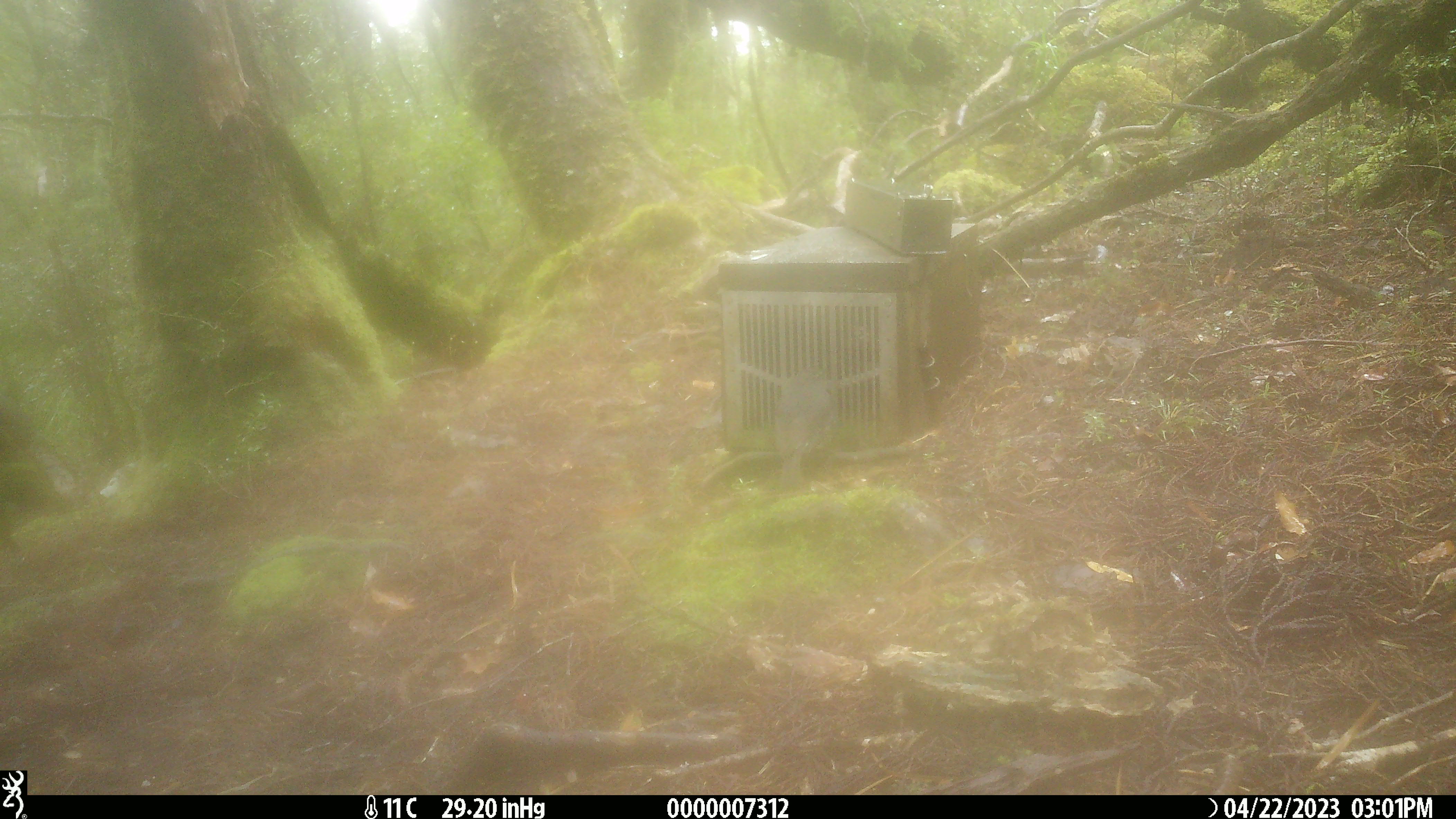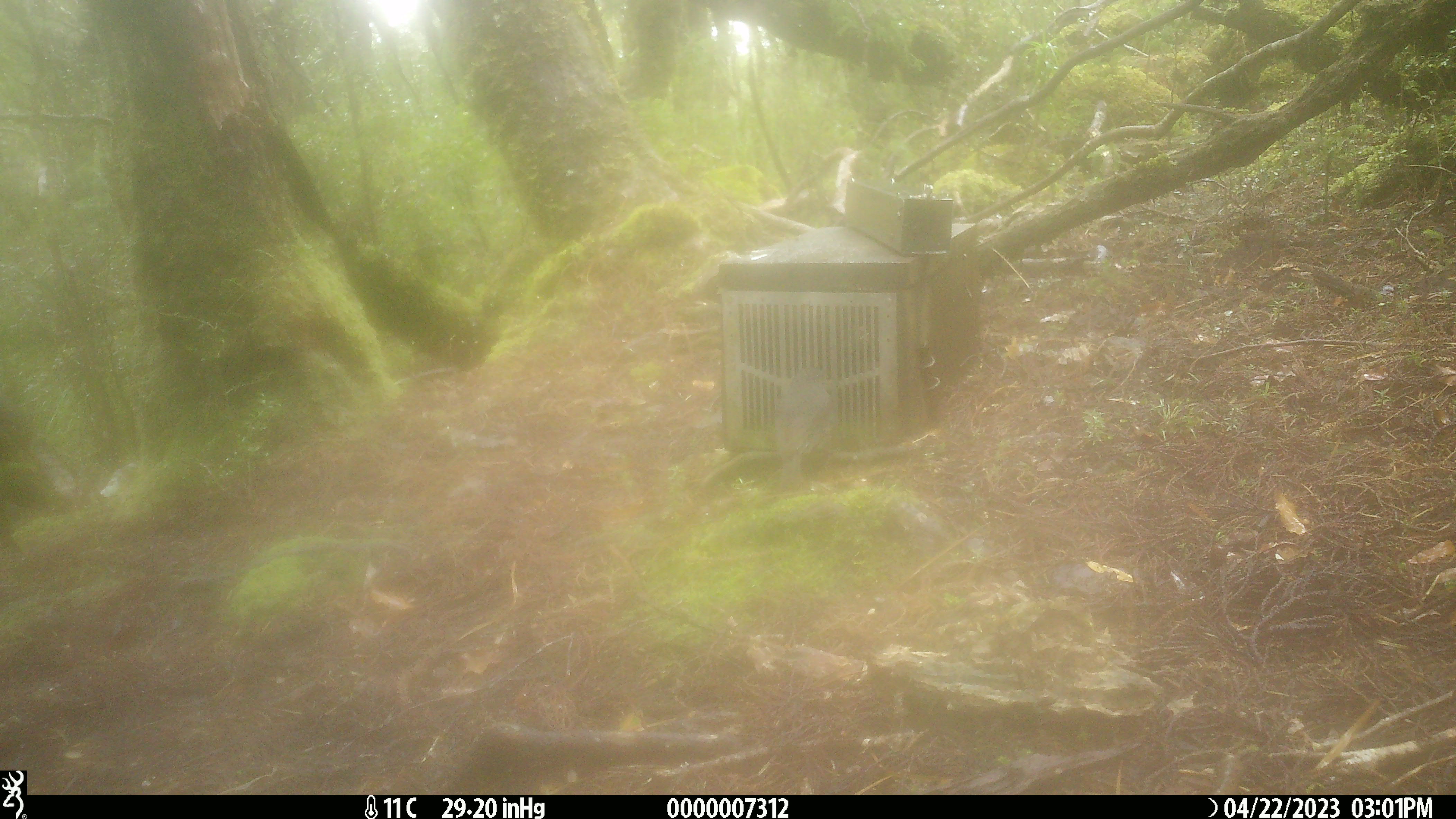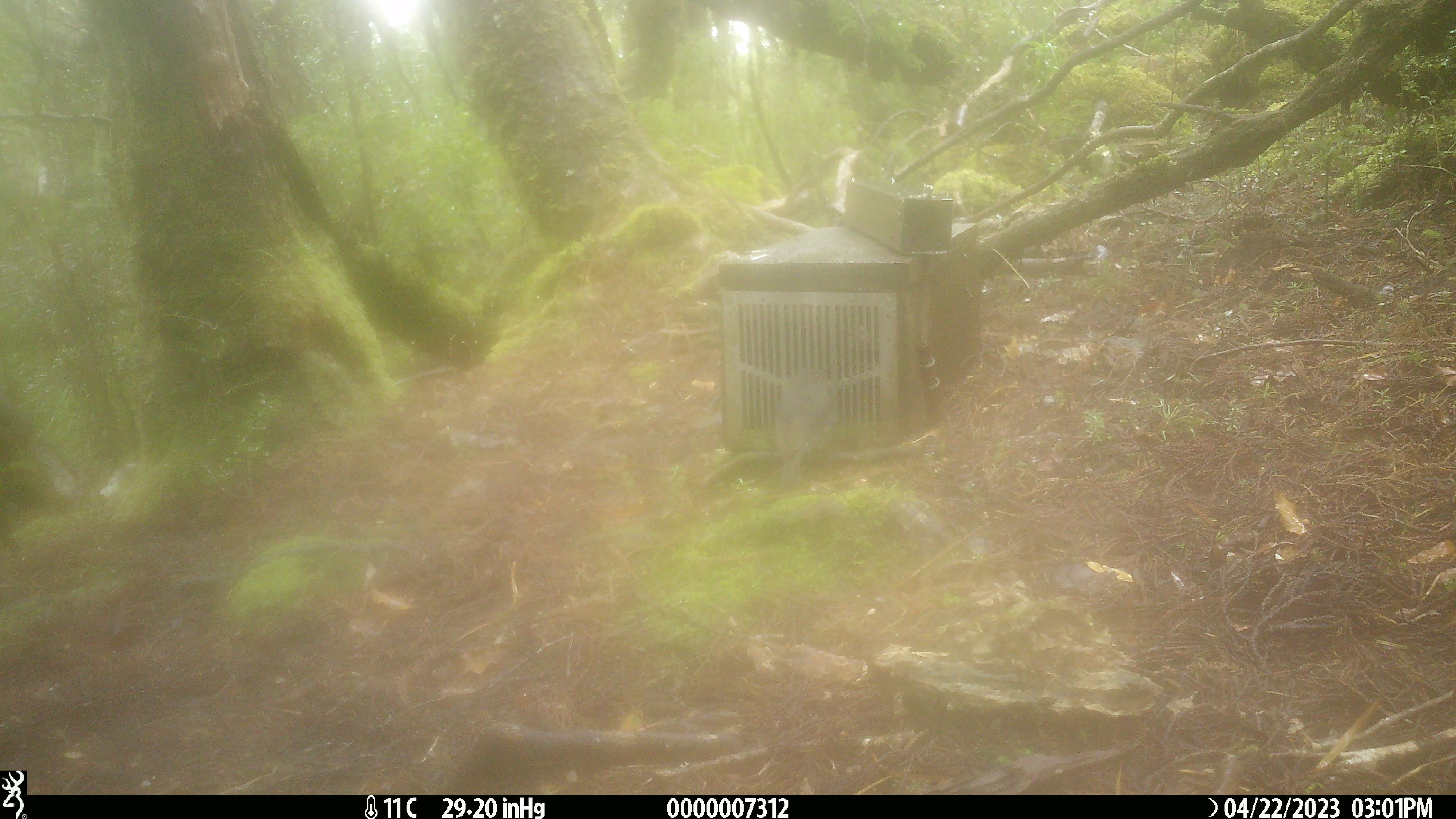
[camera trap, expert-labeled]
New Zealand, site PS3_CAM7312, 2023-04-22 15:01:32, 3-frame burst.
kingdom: Animalia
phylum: Chordata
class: Aves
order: Passeriformes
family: Petroicidae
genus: Petroica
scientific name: Petroica australis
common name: new zealand robin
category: robin